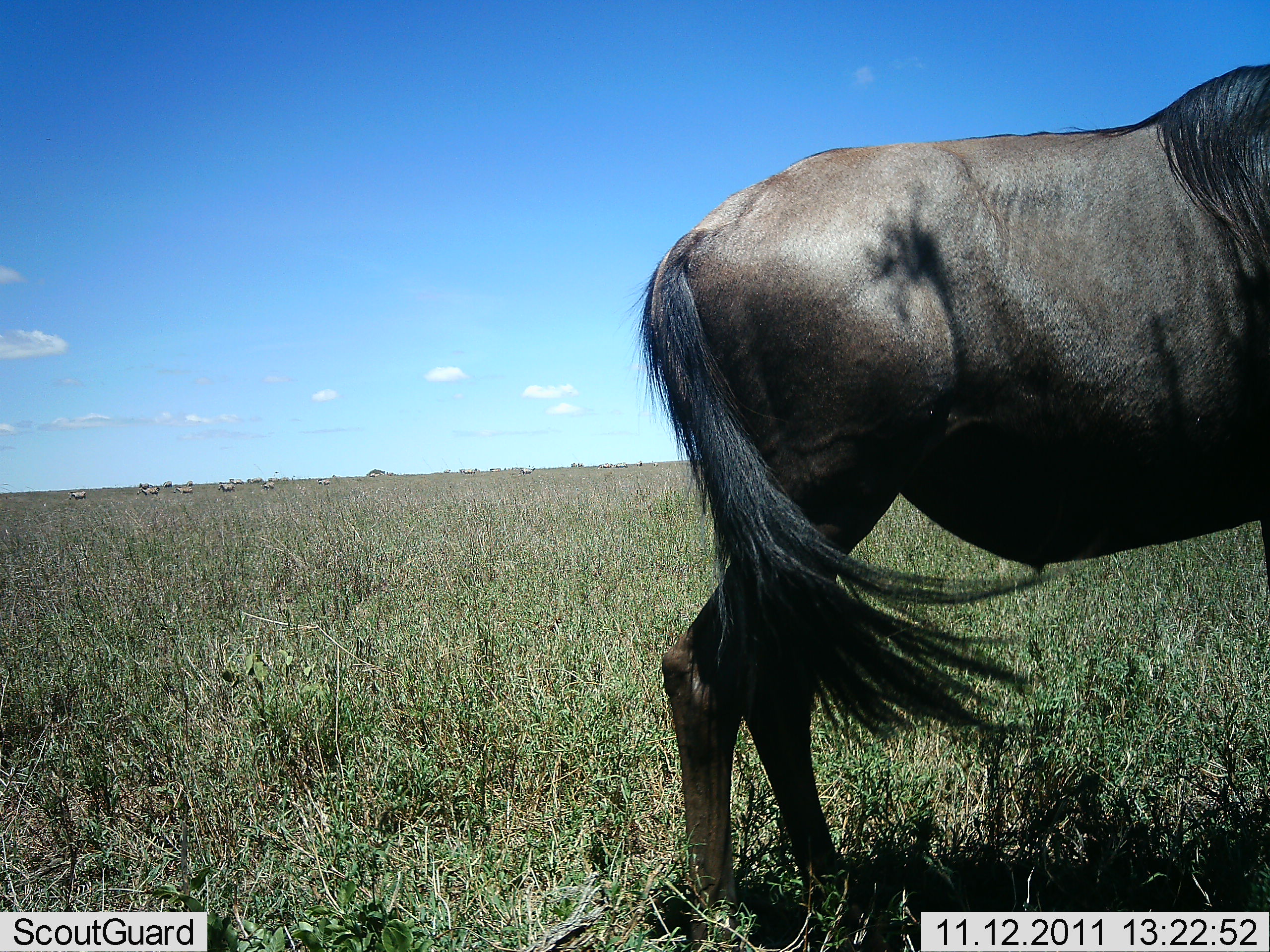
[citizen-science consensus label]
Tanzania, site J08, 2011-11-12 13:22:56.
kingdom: Animalia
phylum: Chordata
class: Mammalia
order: Artiodactyla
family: Bovidae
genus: Connochaetes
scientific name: Connochaetes taurinus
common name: blue wildebeest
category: wildebeest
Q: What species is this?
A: Wildebeest (blue wildebeest) (Connochaetes taurinus).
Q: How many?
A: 1.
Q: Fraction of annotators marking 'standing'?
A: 100%.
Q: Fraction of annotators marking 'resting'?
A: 0%.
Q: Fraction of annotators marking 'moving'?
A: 0%.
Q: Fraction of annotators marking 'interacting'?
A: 0%.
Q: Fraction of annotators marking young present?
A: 0%.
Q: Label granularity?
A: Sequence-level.